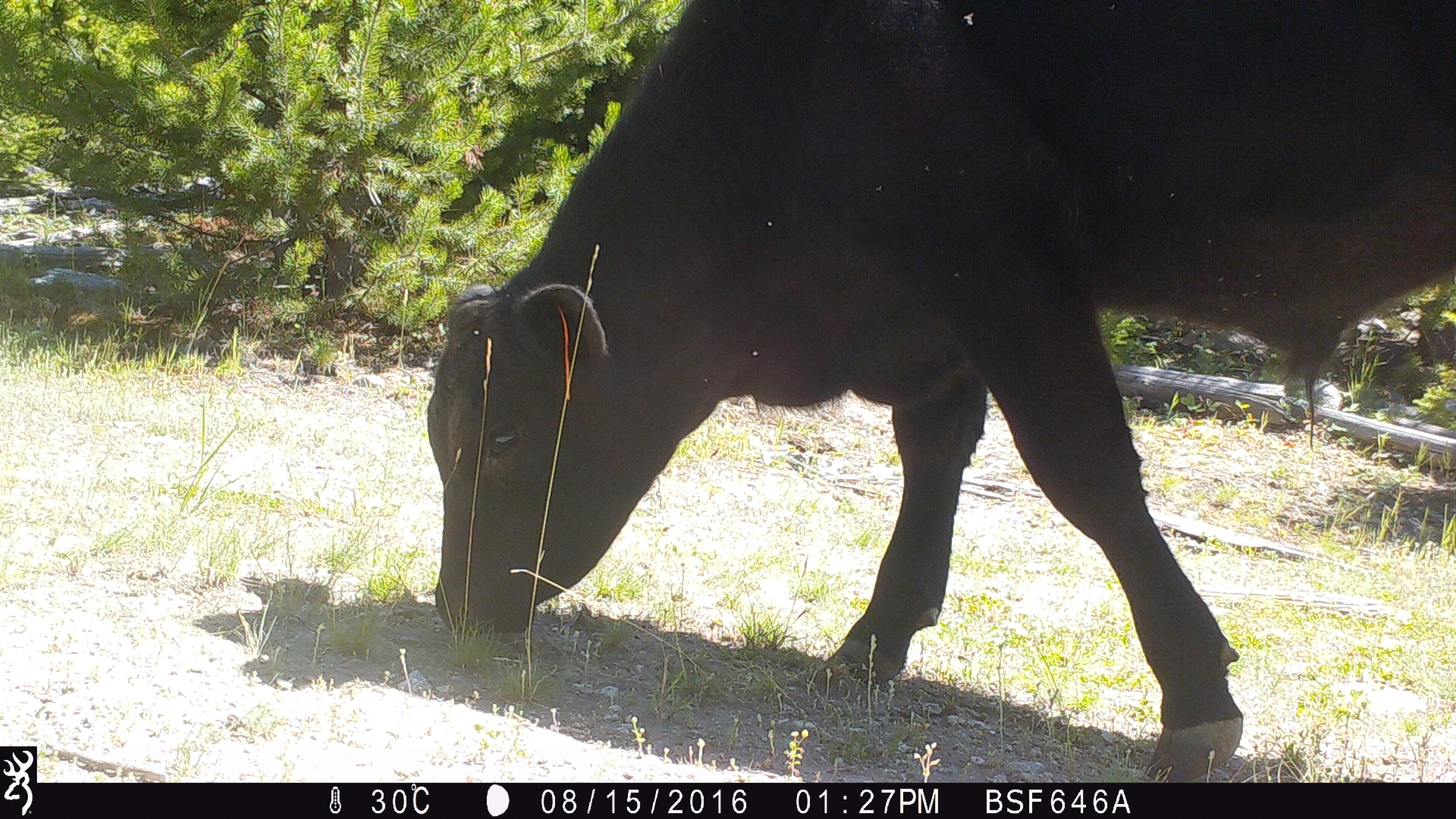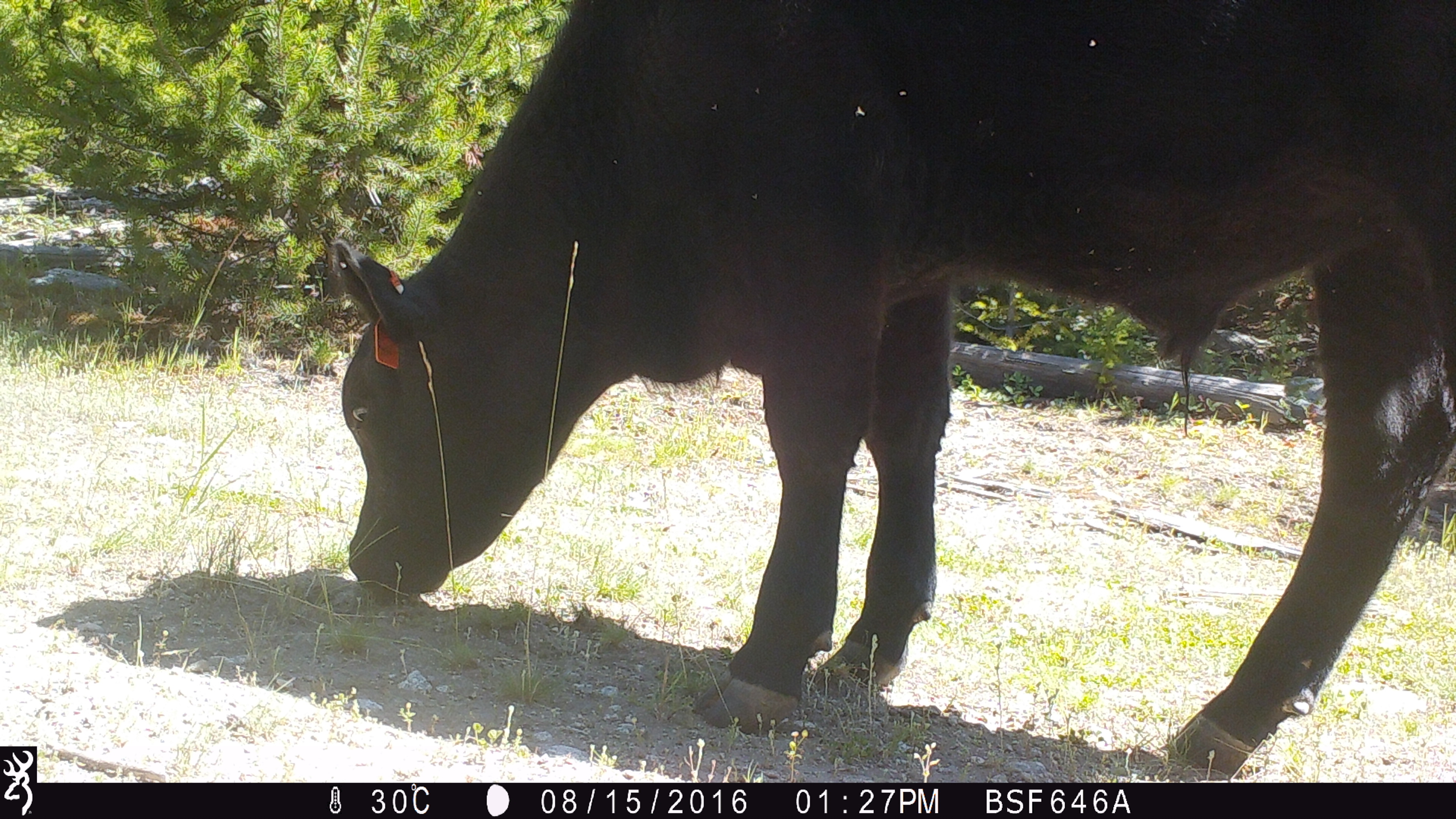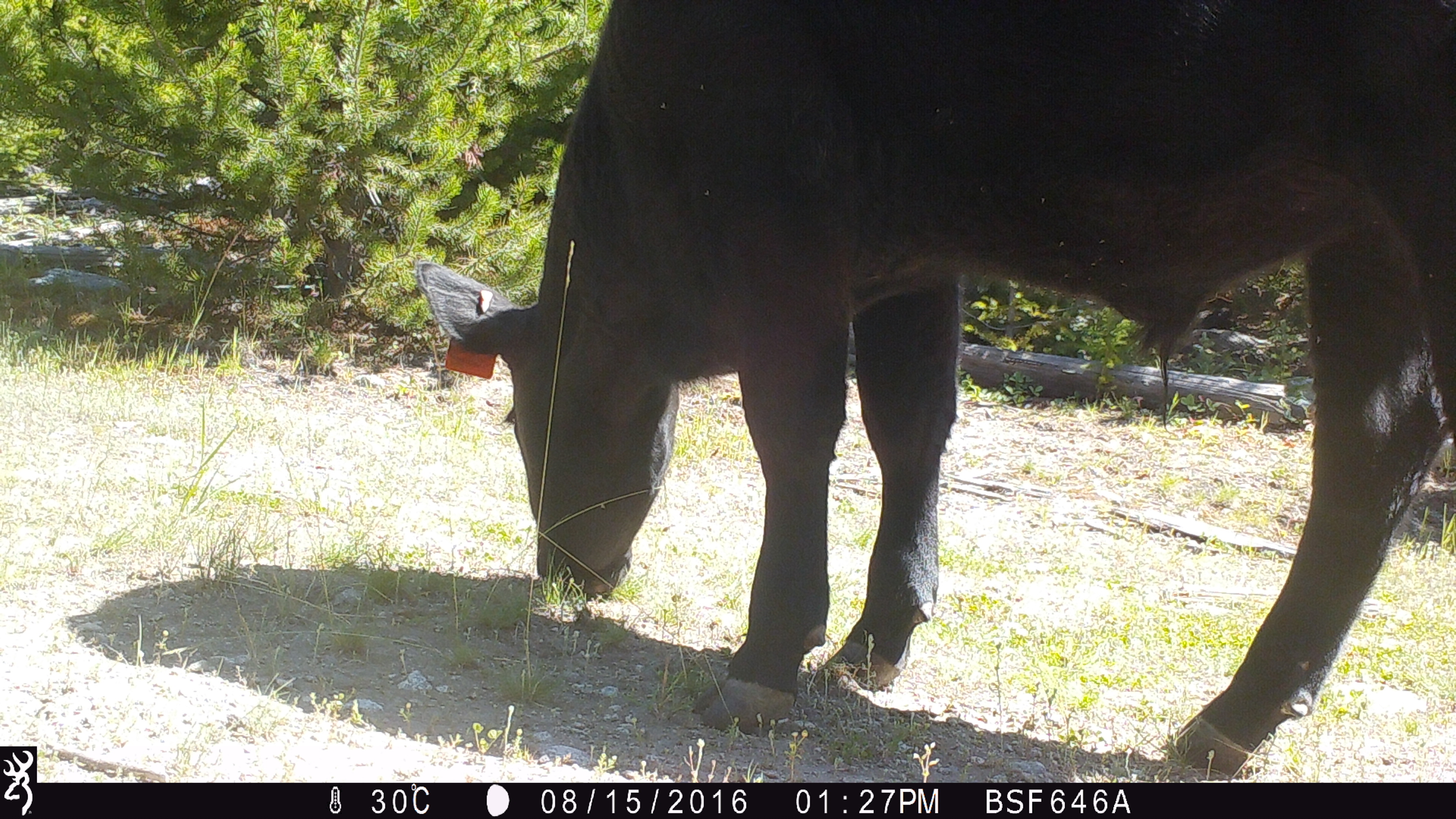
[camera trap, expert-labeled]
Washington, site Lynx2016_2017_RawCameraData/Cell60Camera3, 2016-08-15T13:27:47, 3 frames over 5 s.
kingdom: Animalia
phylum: Chordata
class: Mammalia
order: Artiodactyla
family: Bovidae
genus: Bos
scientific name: Bos taurus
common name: domestic cattle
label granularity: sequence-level